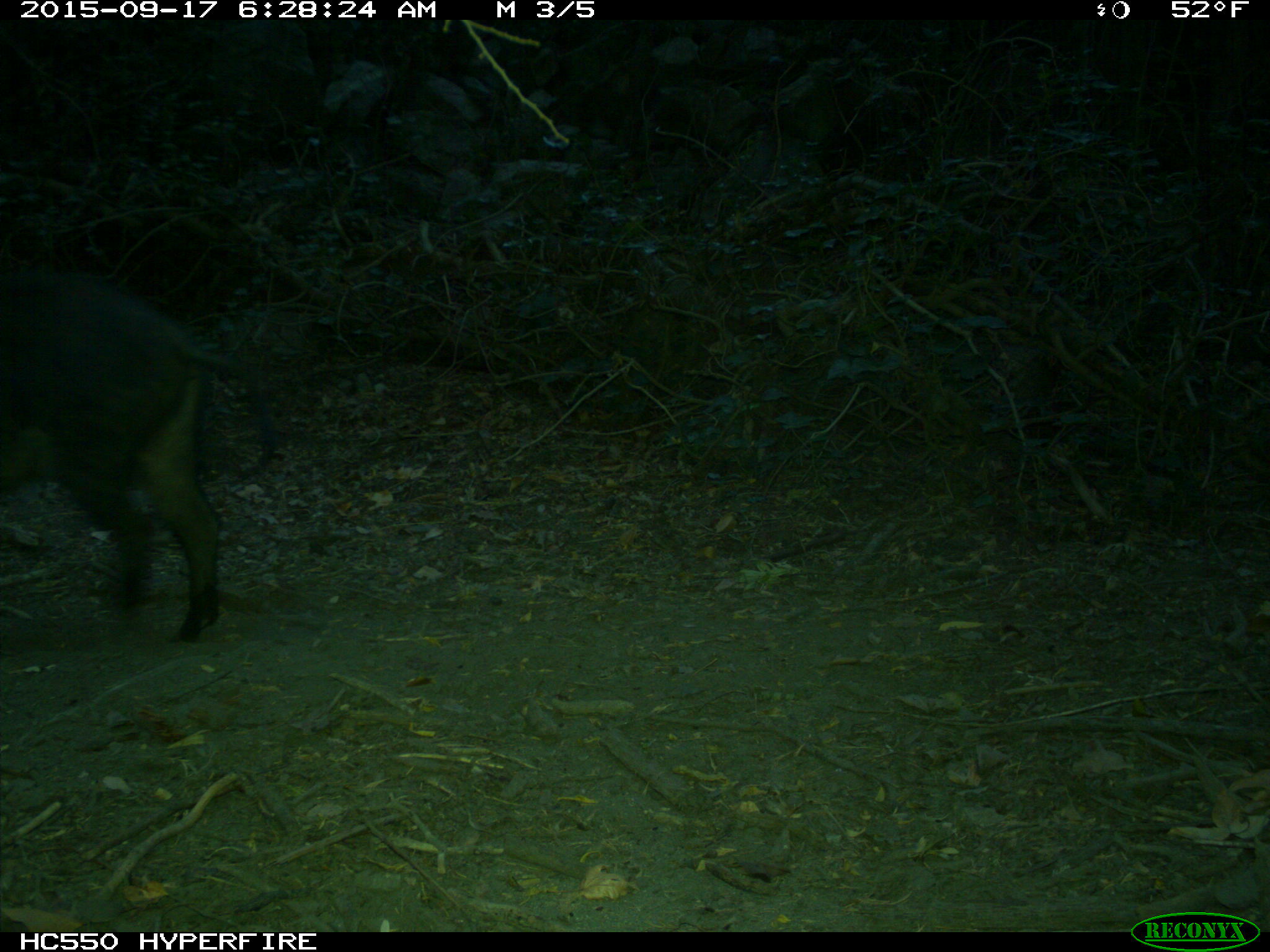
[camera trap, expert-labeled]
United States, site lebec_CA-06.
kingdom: Animalia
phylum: Chordata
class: Mammalia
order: Artiodactyla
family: Suidae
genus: Sus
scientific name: Sus scrofa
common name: wild boar